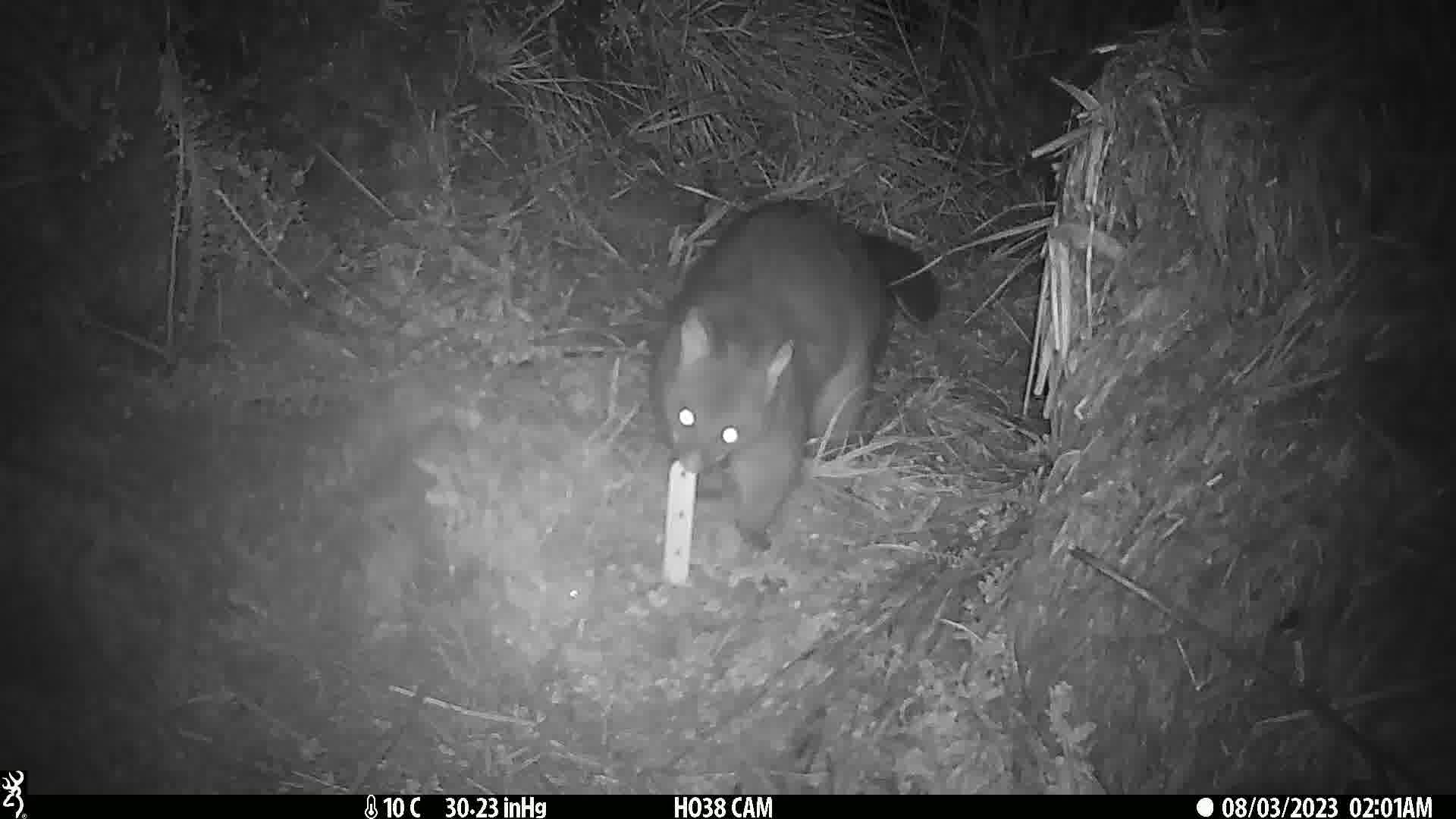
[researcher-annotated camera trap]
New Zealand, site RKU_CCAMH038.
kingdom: Animalia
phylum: Chordata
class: Mammalia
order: Diprotodontia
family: Phalangeridae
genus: Trichosurus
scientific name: Trichosurus vulpecula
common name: common brushtail possum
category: possum